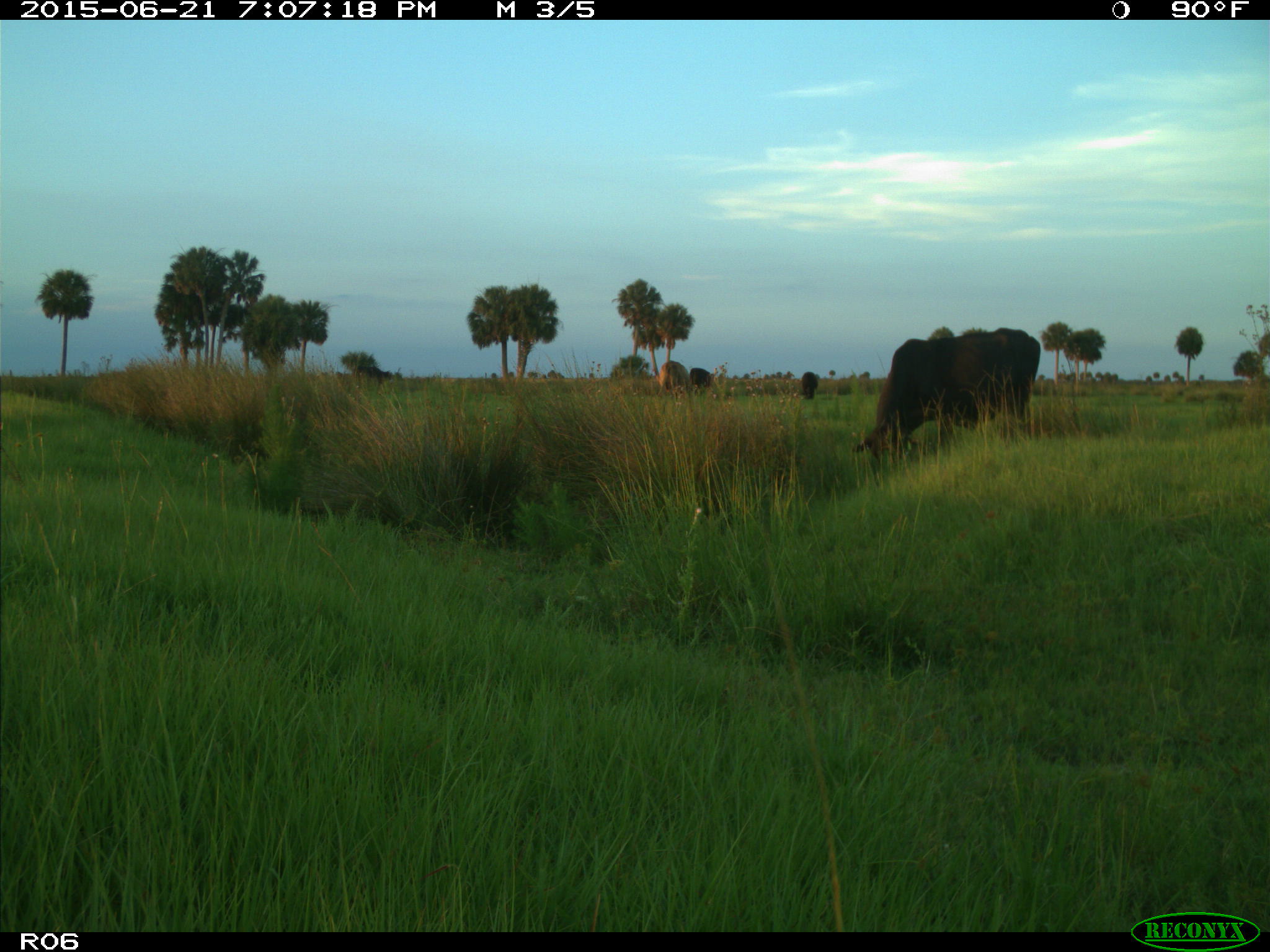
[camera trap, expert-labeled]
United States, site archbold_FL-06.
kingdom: Animalia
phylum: Chordata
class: Mammalia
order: Artiodactyla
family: Bovidae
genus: Bos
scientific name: Bos taurus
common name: domestic cow